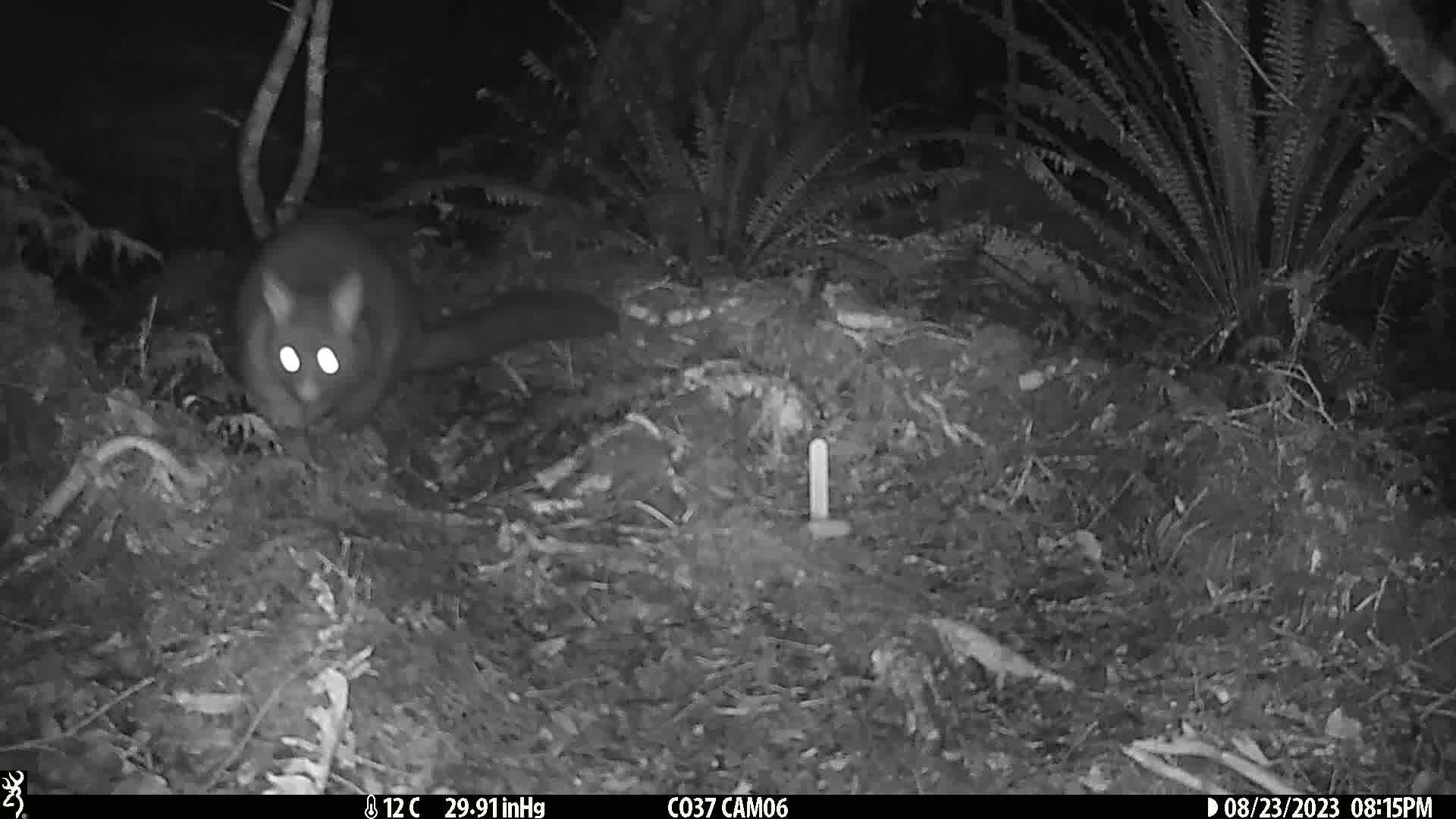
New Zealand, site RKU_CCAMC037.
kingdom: Animalia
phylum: Chordata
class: Mammalia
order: Diprotodontia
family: Phalangeridae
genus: Trichosurus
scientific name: Trichosurus vulpecula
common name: common brushtail possum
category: possum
Possum (common brushtail possum) (Trichosurus vulpecula).